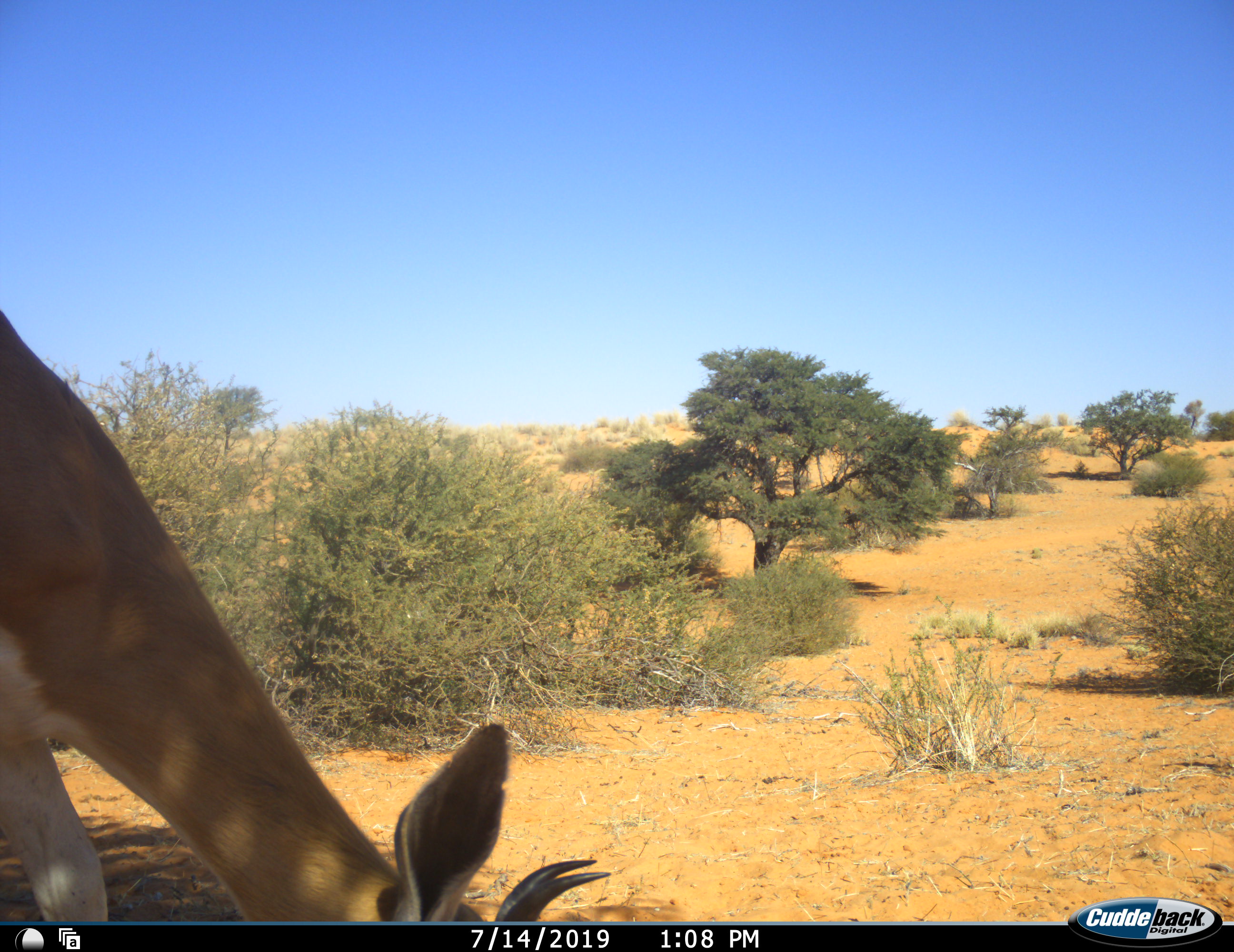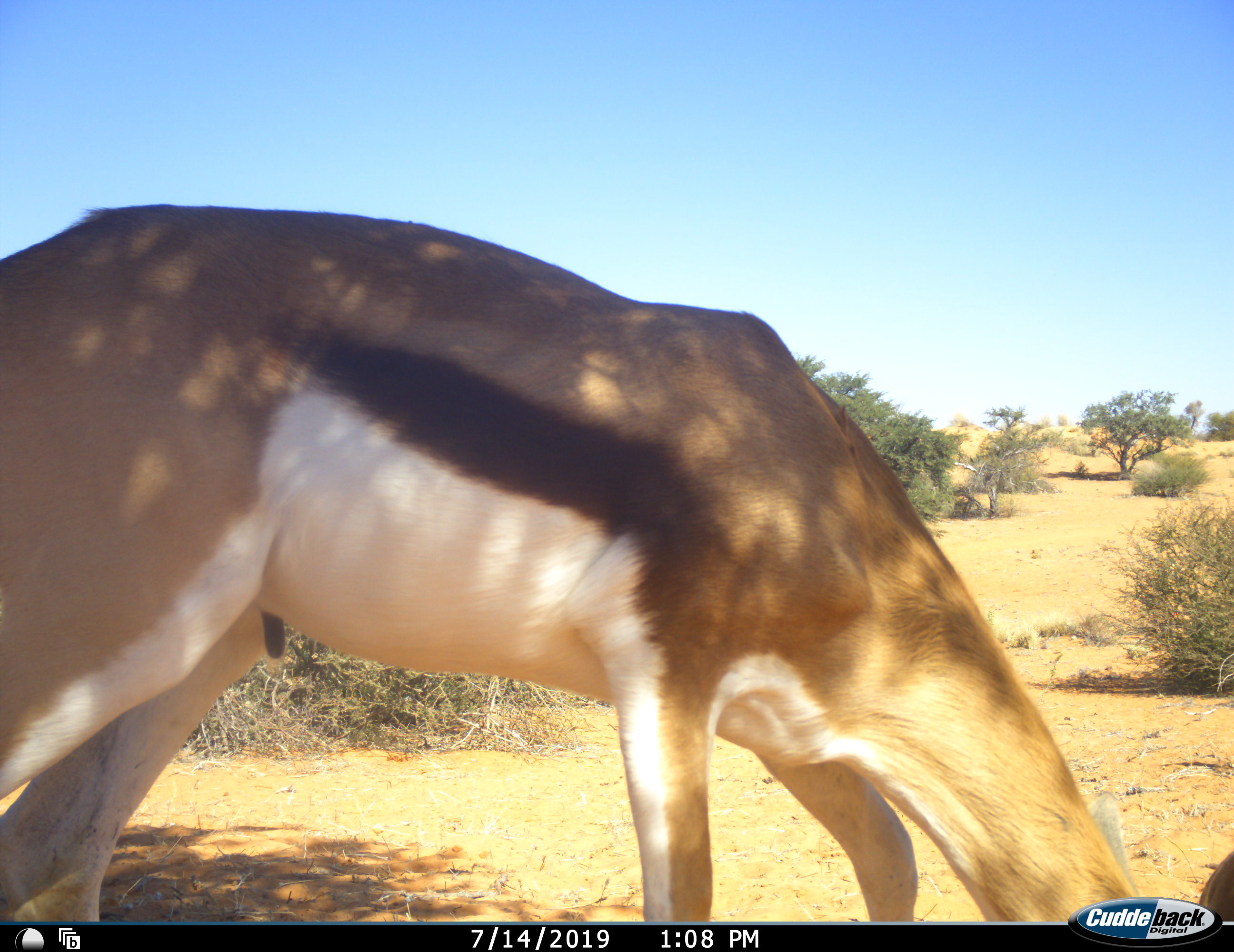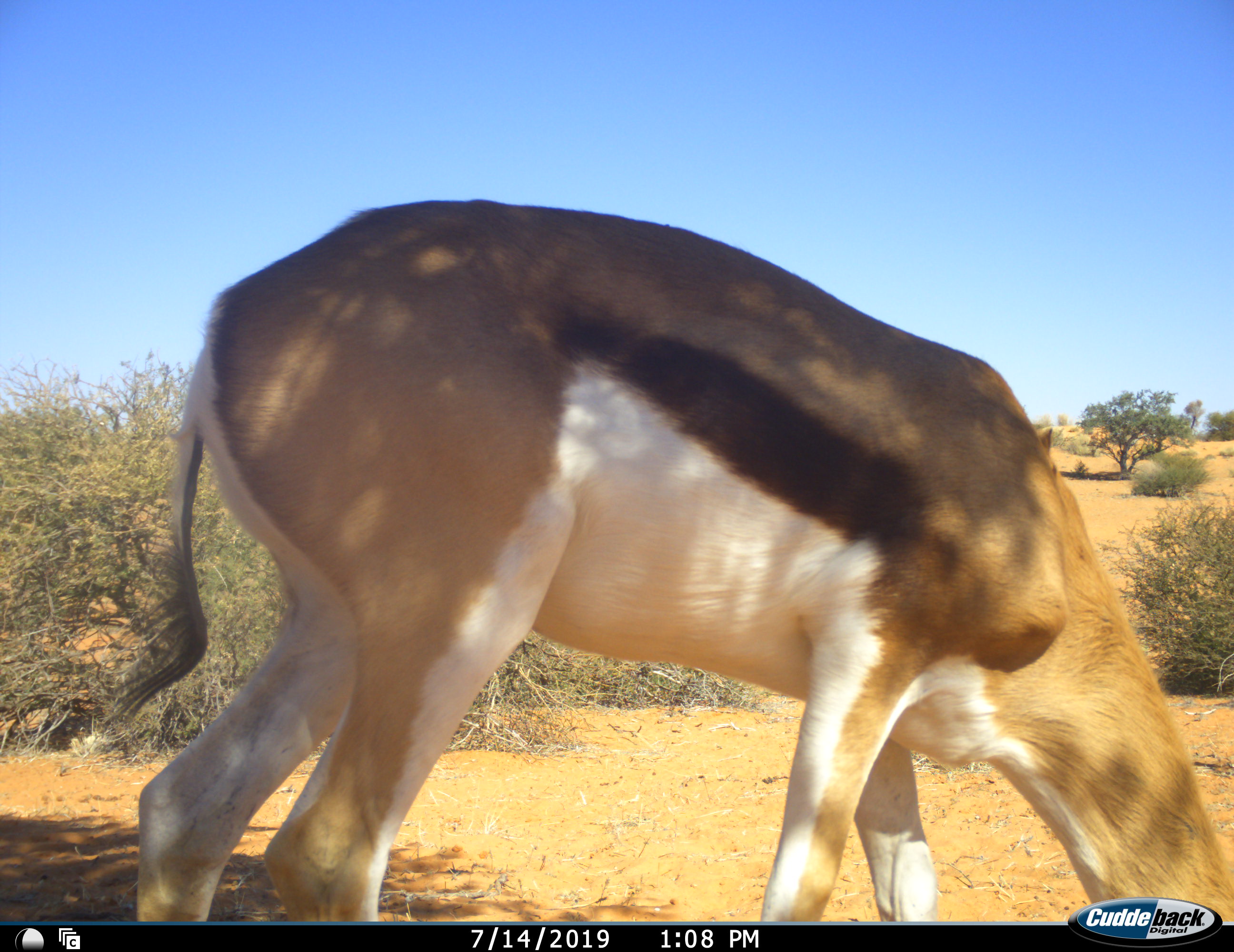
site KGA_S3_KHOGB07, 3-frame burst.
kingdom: Animalia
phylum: Chordata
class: Mammalia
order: Artiodactyla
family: Bovidae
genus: Antidorcas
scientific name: Antidorcas marsupialis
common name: springbok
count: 1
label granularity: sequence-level